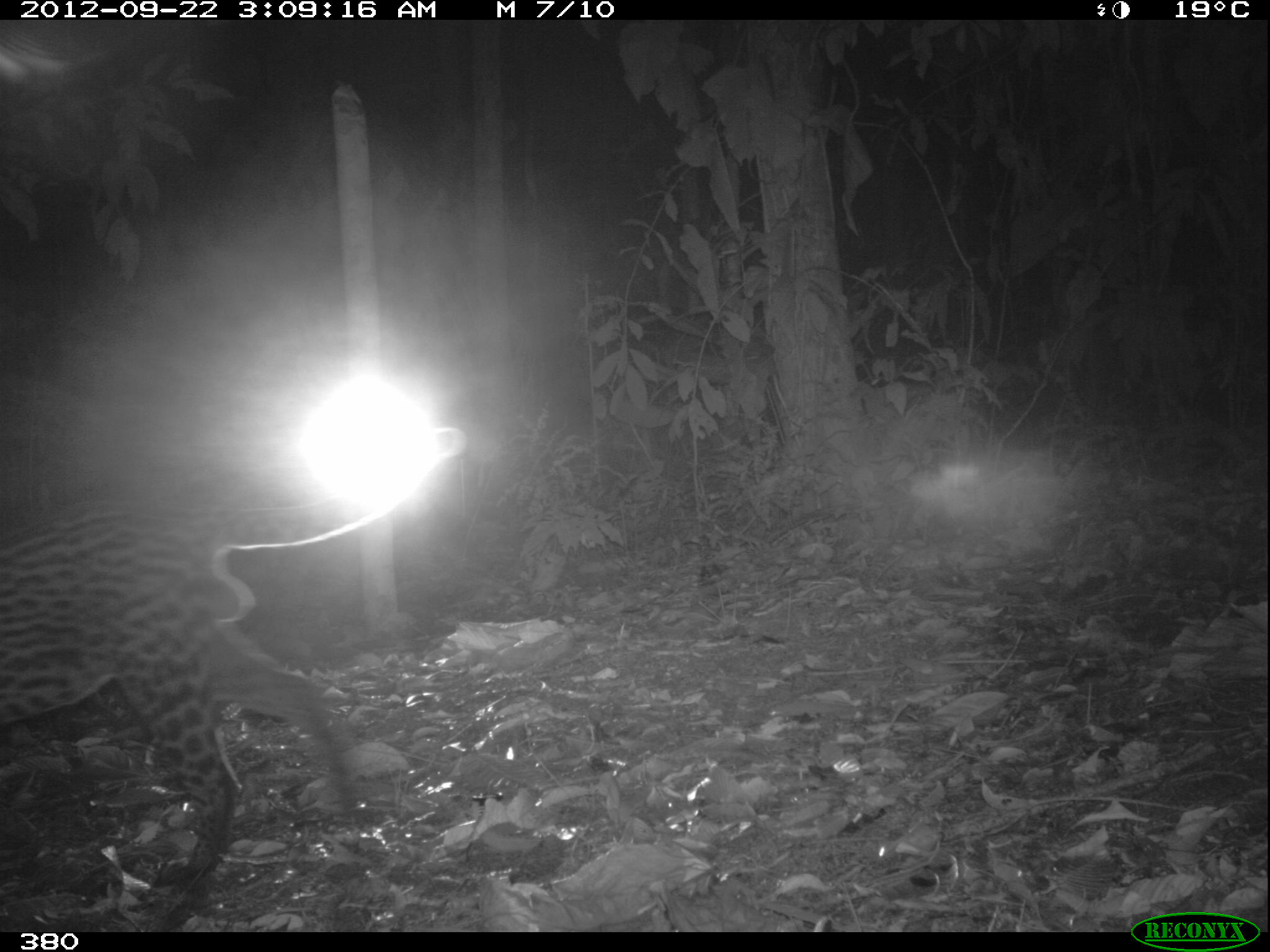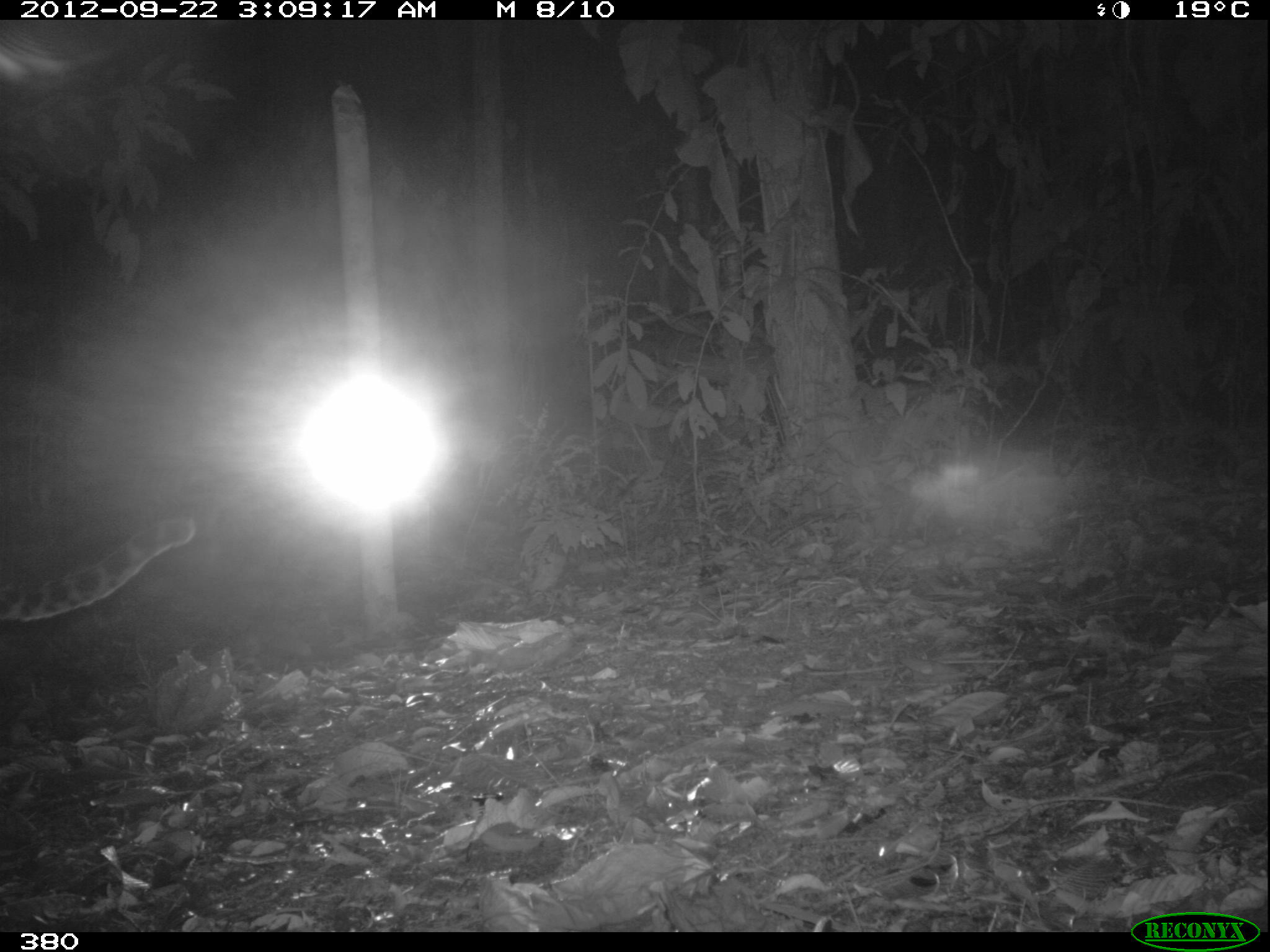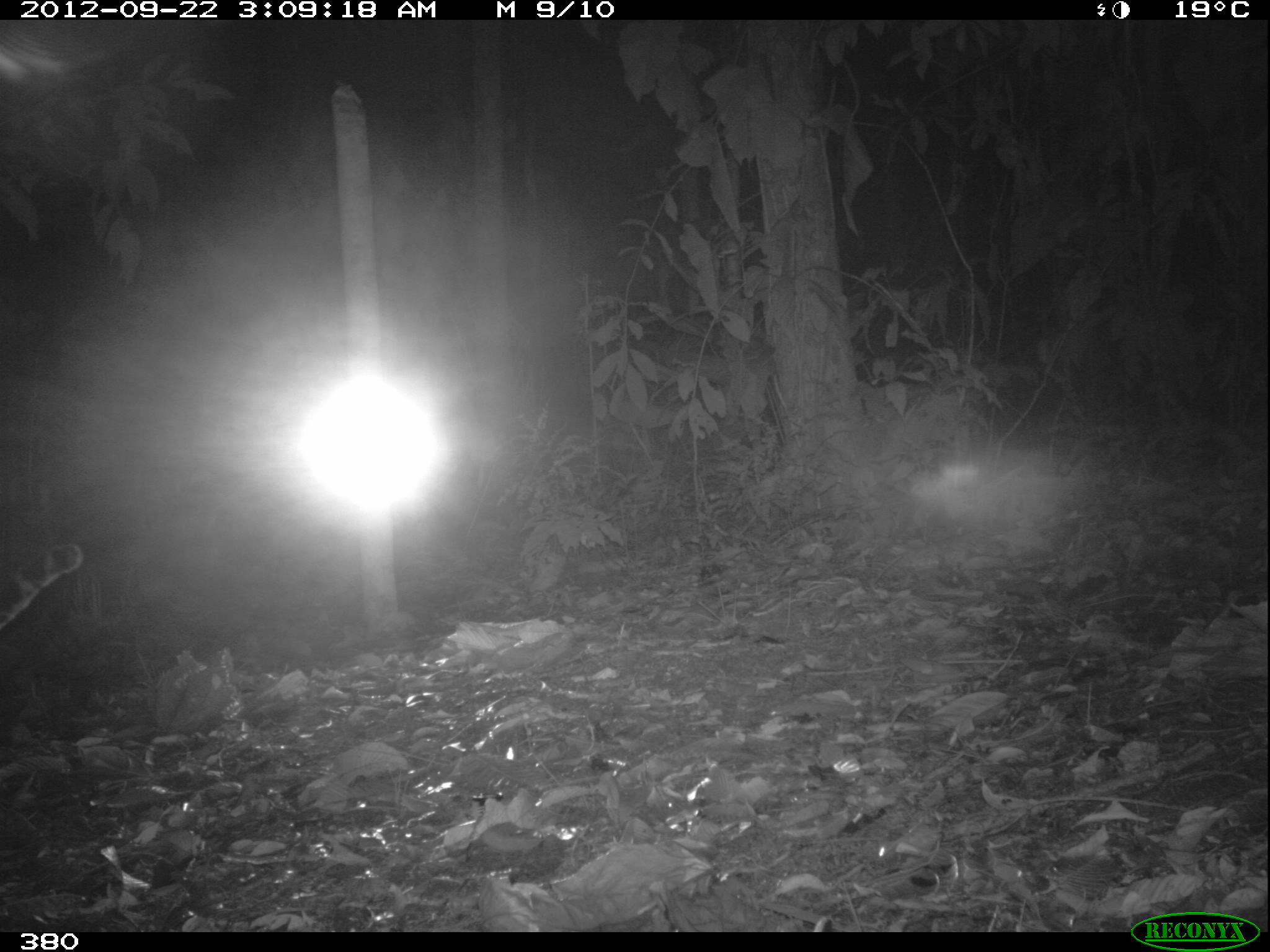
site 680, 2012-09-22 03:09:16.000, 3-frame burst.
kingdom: Animalia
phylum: Chordata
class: Mammalia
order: Carnivora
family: Felidae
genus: Leopardus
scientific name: Leopardus pardalis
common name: ocelot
Leopardus pardalis (ocelot).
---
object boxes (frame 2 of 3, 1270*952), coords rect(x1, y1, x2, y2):
leopardus pardalis: rect(0, 512, 195, 624)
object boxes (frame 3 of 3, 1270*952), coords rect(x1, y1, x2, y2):
leopardus pardalis: rect(0, 537, 84, 630)